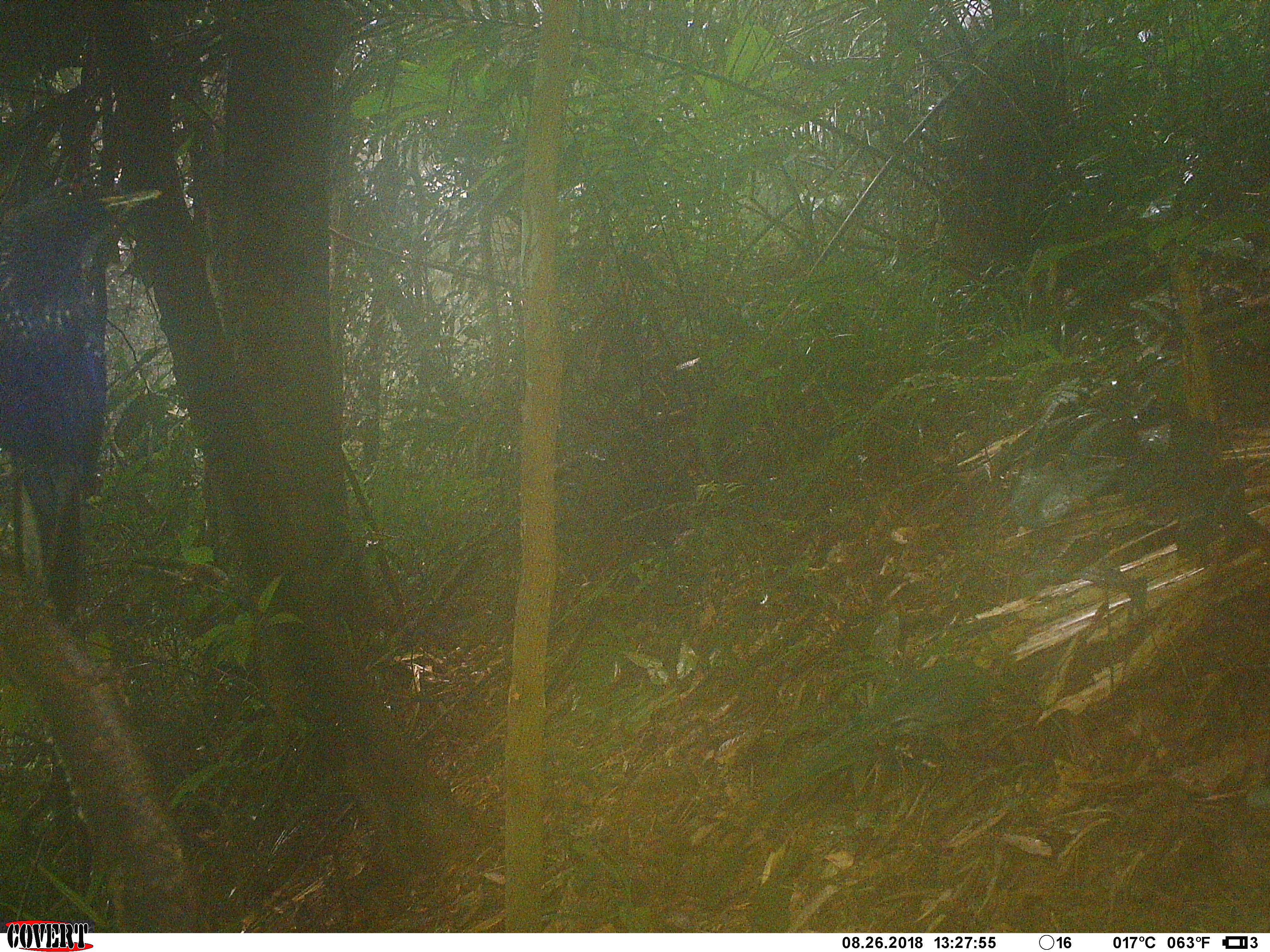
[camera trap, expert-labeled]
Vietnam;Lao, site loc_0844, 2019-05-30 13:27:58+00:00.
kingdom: Animalia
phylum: Chordata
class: Aves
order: Passeriformes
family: Muscicapidae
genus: Myophonus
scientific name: Myophonus caeruleus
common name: blue whistling thrush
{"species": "blue whistling thrush (Myophonus caeruleus)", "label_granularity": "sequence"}